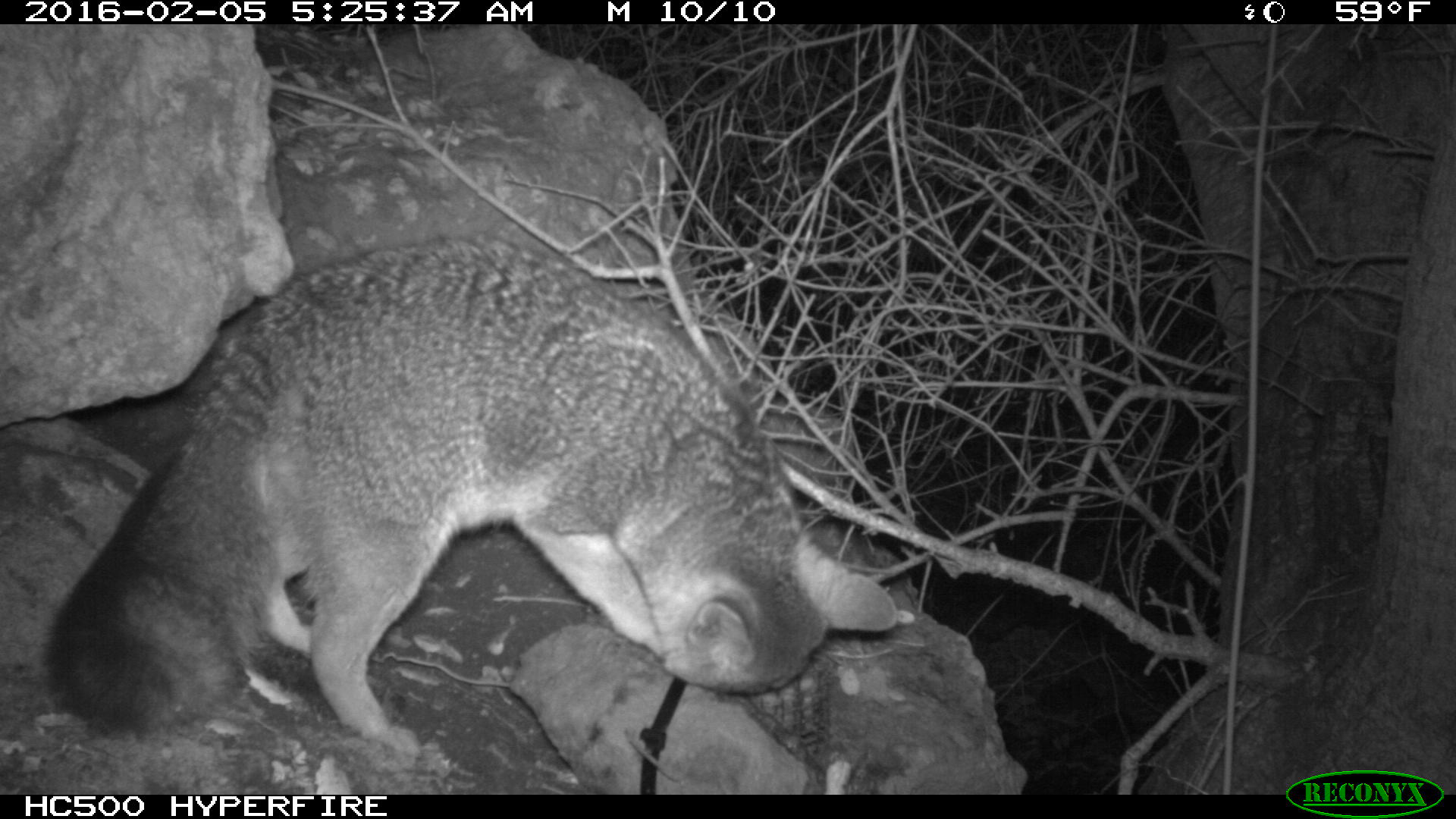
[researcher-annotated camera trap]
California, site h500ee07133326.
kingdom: Animalia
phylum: Chordata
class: Mammalia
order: Carnivora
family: Canidae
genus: Urocyon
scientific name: Urocyon littoralis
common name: island fox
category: fox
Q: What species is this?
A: Fox (island fox) (Urocyon littoralis).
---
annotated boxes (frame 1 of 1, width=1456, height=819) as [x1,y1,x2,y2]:
fox: [45,231,897,759]